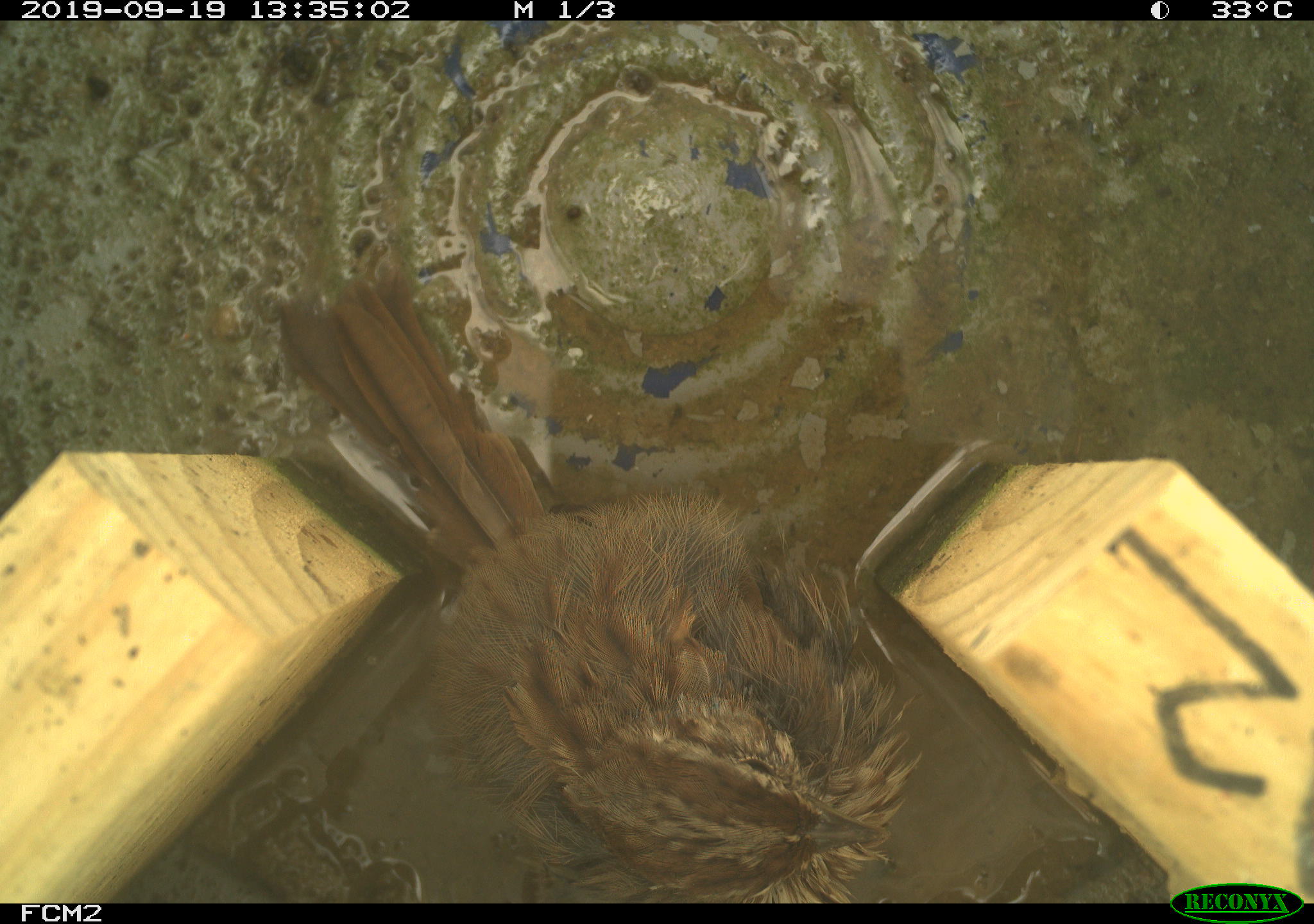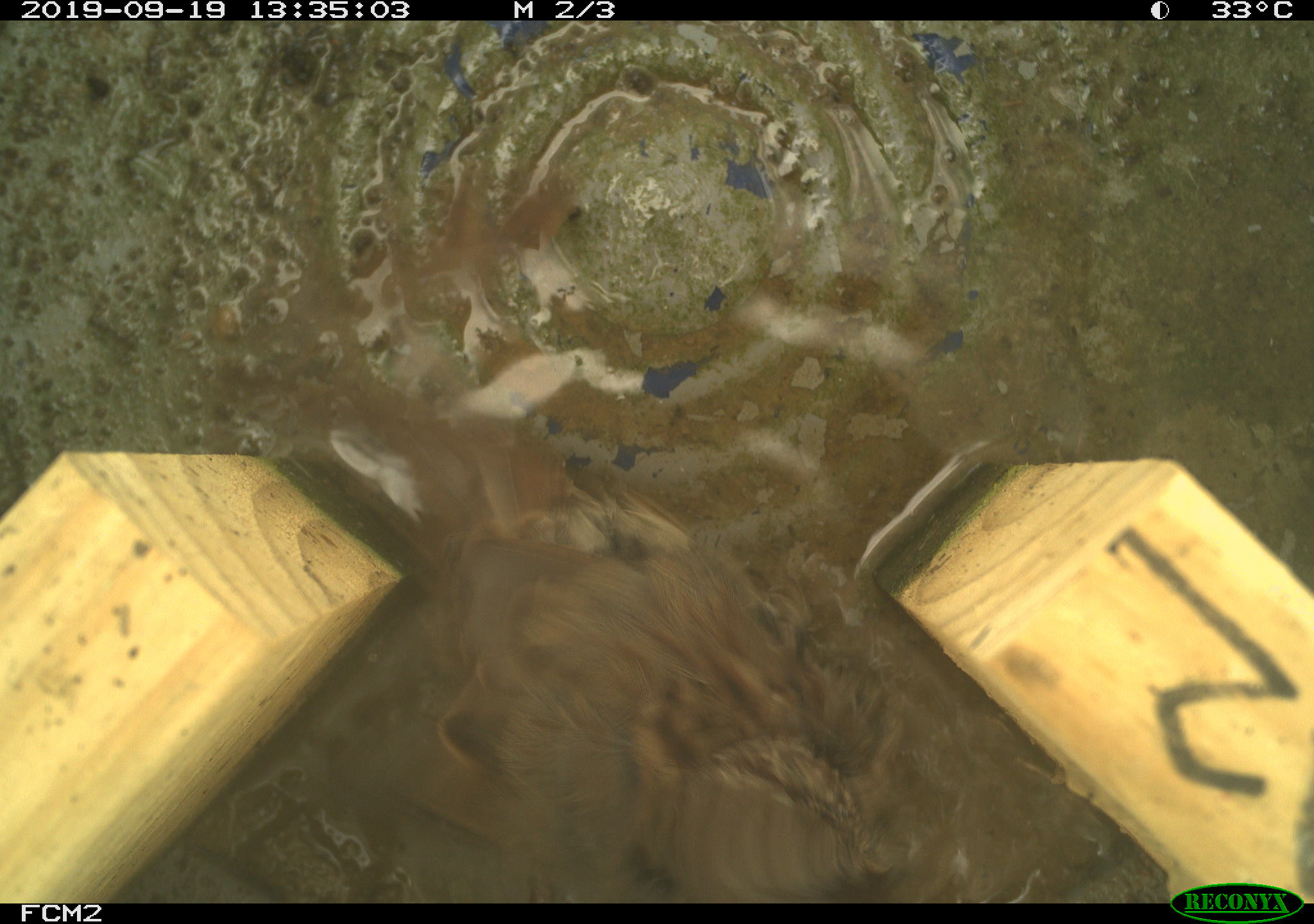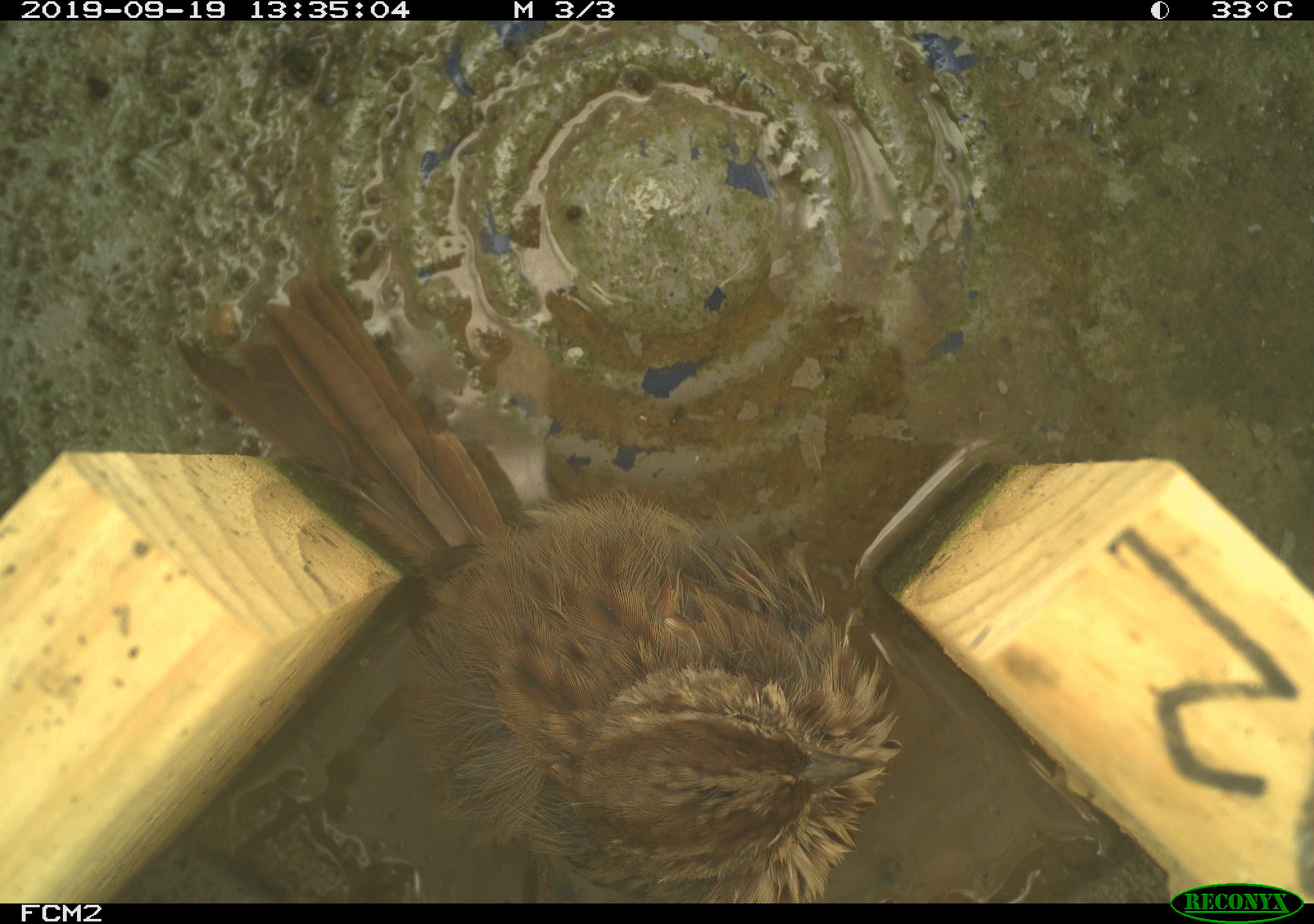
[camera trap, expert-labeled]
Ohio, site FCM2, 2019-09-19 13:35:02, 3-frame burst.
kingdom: Animalia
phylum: Chordata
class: Aves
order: Passeriformes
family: Passerellidae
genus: Melospiza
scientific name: Melospiza melodia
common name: song sparrow